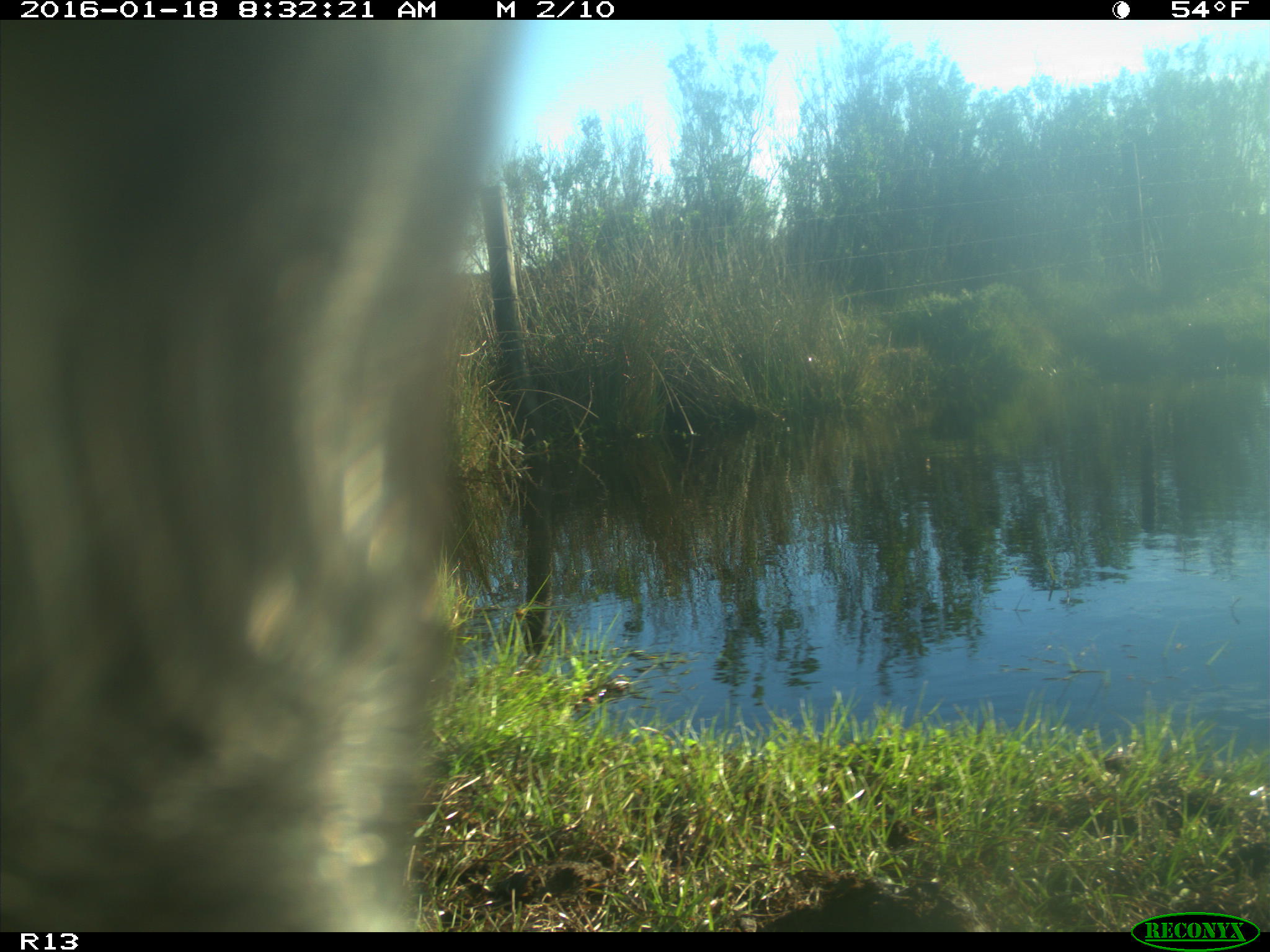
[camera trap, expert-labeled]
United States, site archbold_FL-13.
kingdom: Animalia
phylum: Chordata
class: Mammalia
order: Artiodactyla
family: Bovidae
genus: Bos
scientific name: Bos taurus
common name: domestic cow